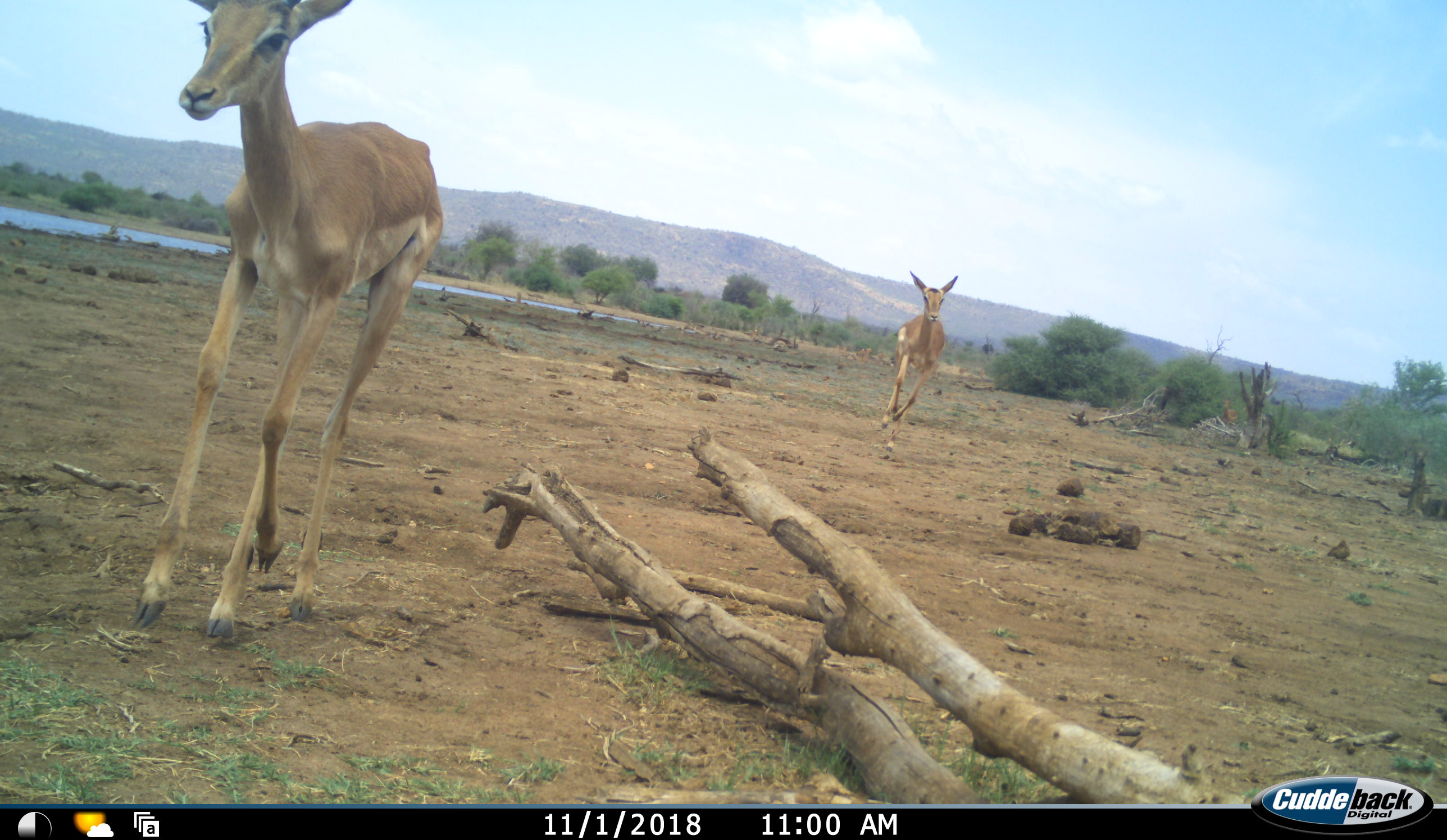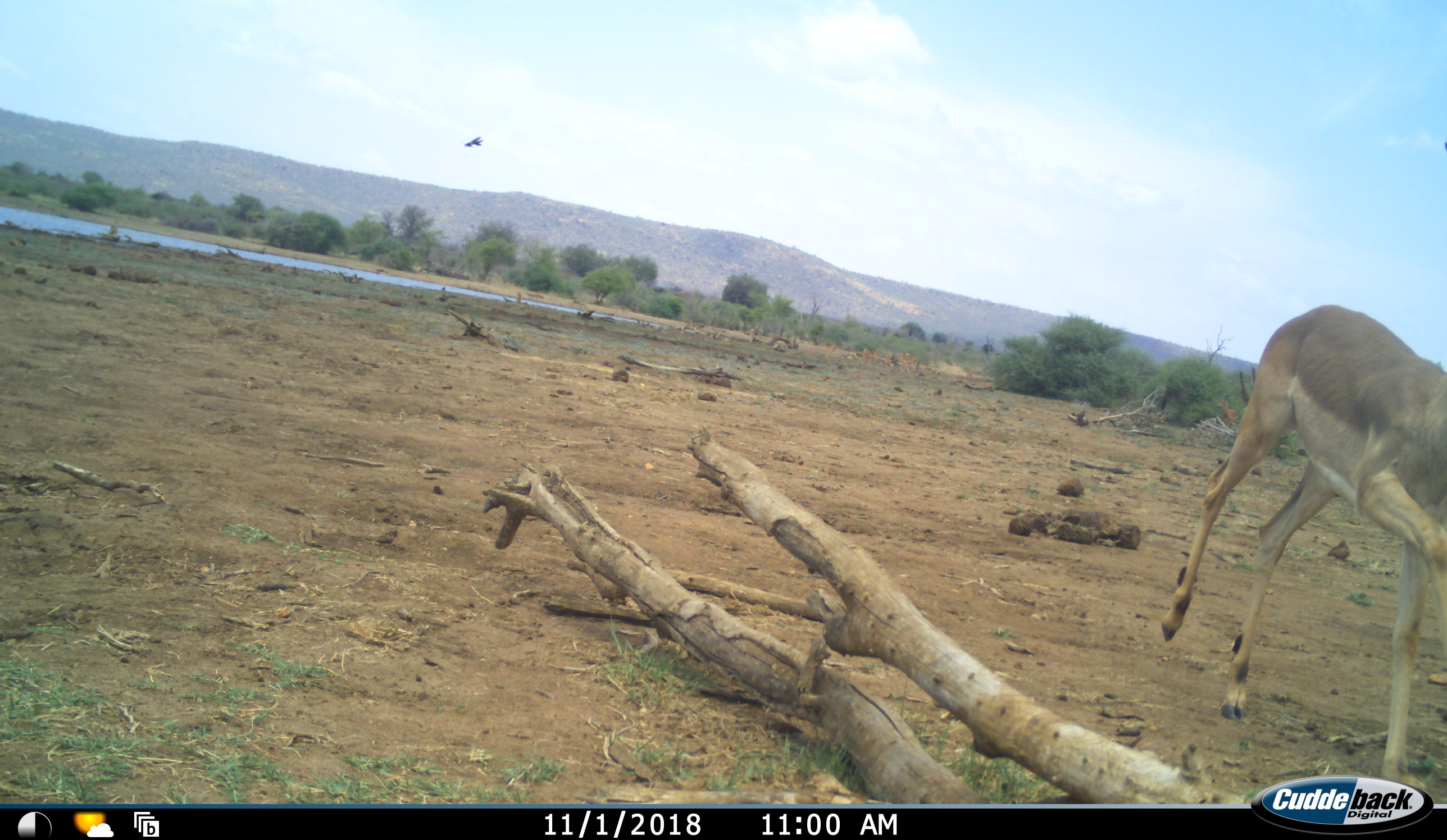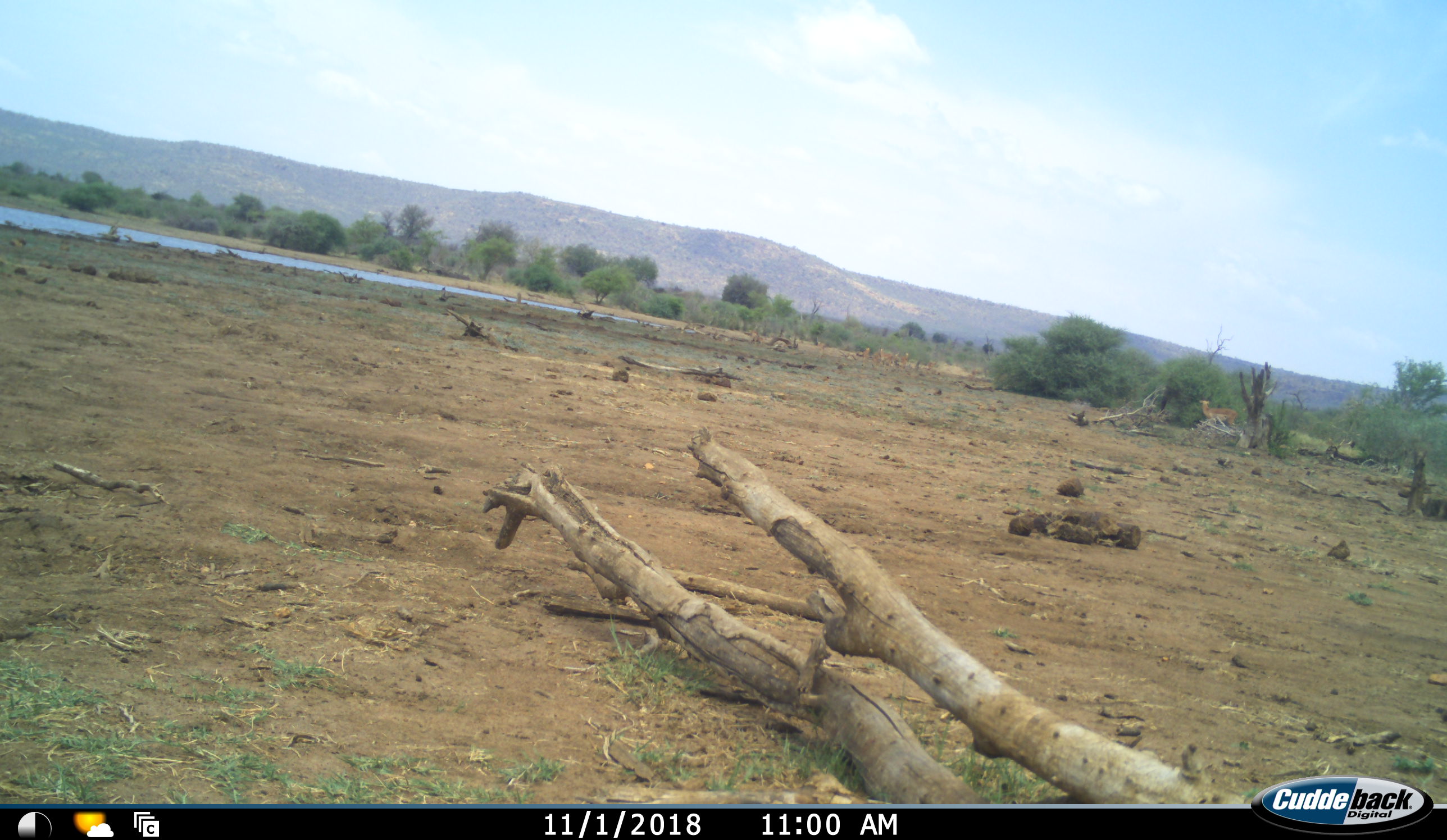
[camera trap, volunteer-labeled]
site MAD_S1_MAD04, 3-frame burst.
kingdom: Animalia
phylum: Chordata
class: Mammalia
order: Artiodactyla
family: Bovidae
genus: Aepyceros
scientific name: Aepyceros melampus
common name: impala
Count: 3.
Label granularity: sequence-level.